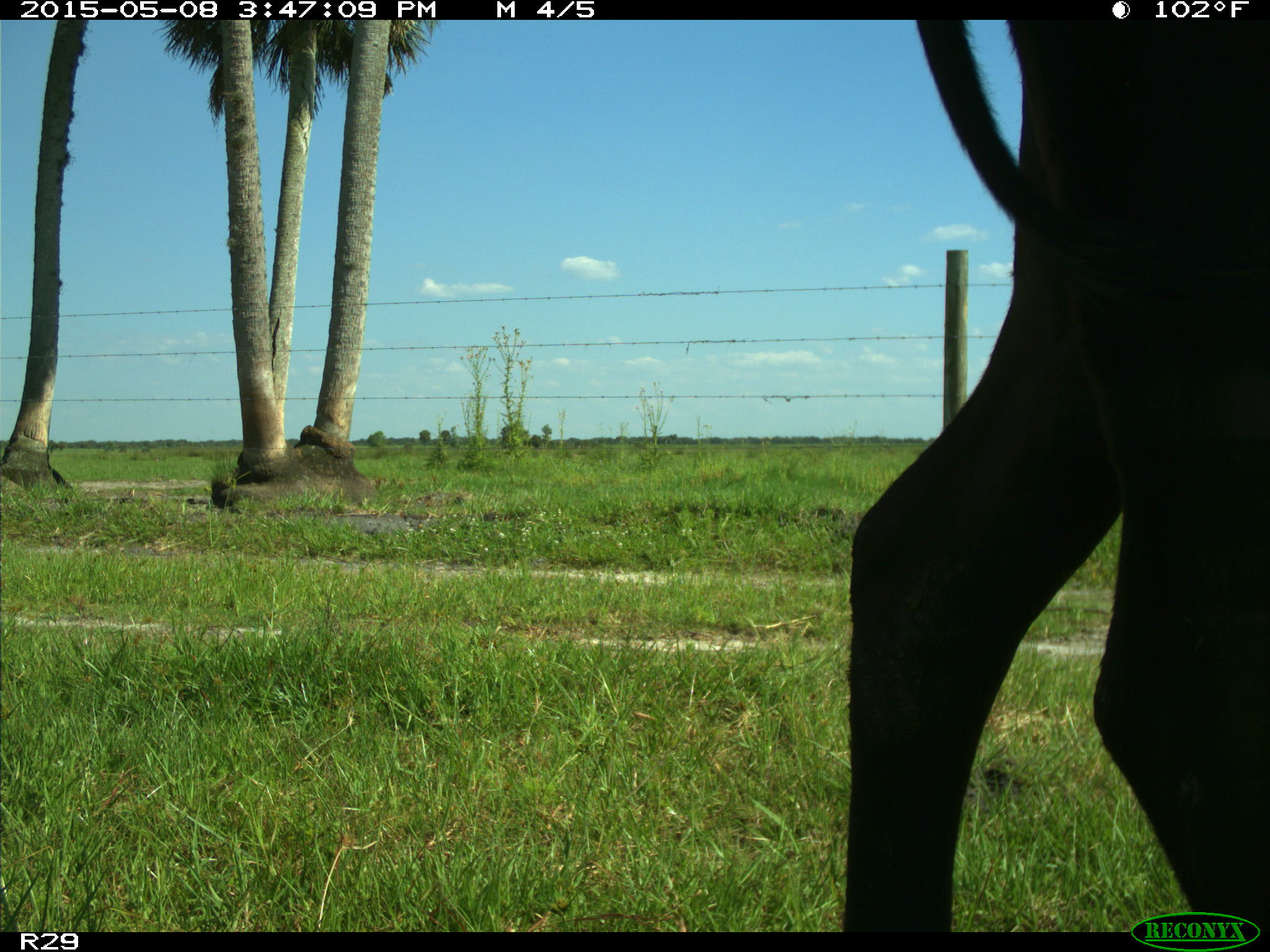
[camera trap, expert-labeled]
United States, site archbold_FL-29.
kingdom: Animalia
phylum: Chordata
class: Mammalia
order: Artiodactyla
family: Bovidae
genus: Bos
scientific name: Bos taurus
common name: domestic cow